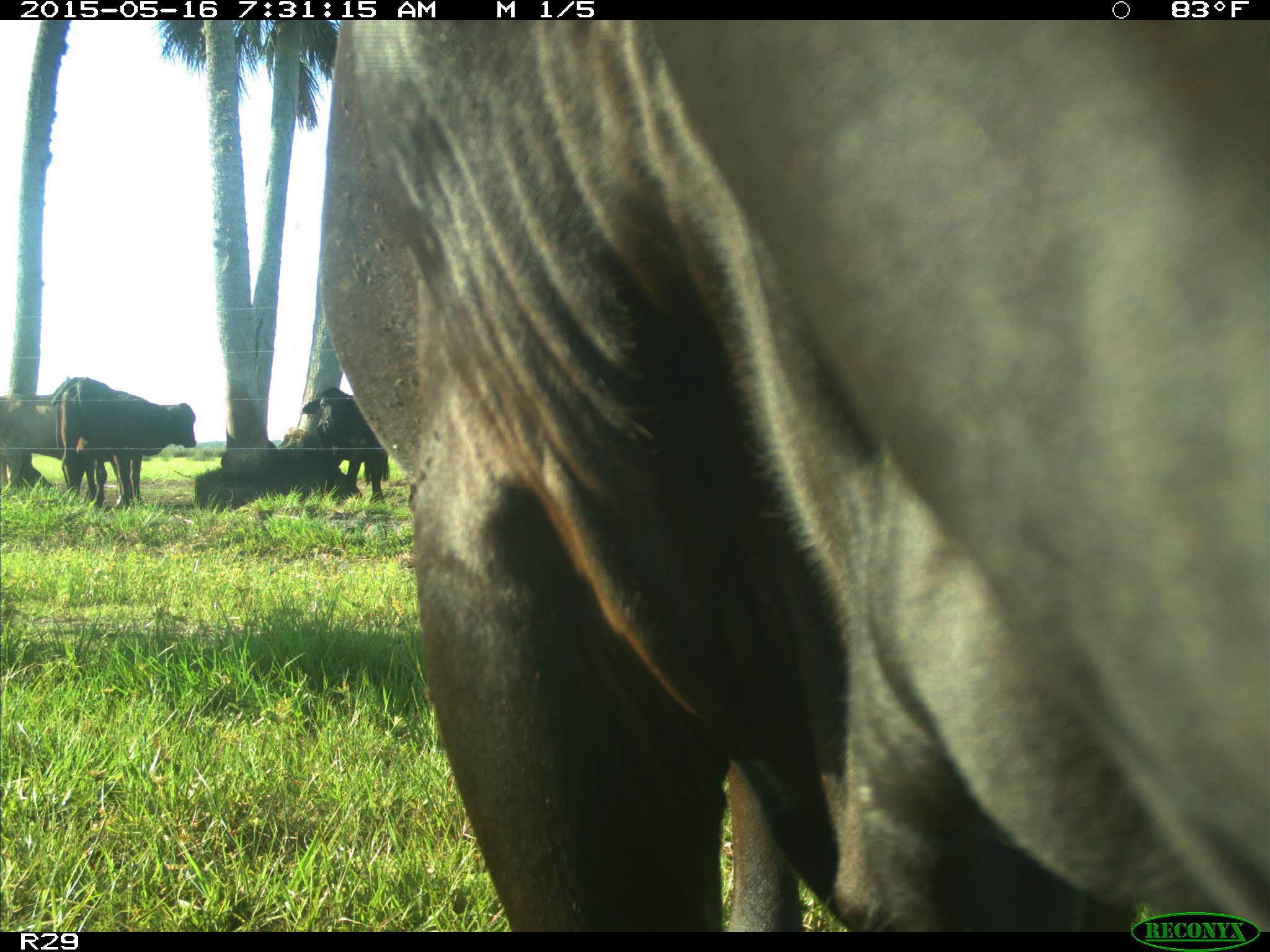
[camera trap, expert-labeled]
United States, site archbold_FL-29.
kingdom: Animalia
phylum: Chordata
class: Mammalia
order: Artiodactyla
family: Bovidae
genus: Bos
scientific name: Bos taurus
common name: domestic cow